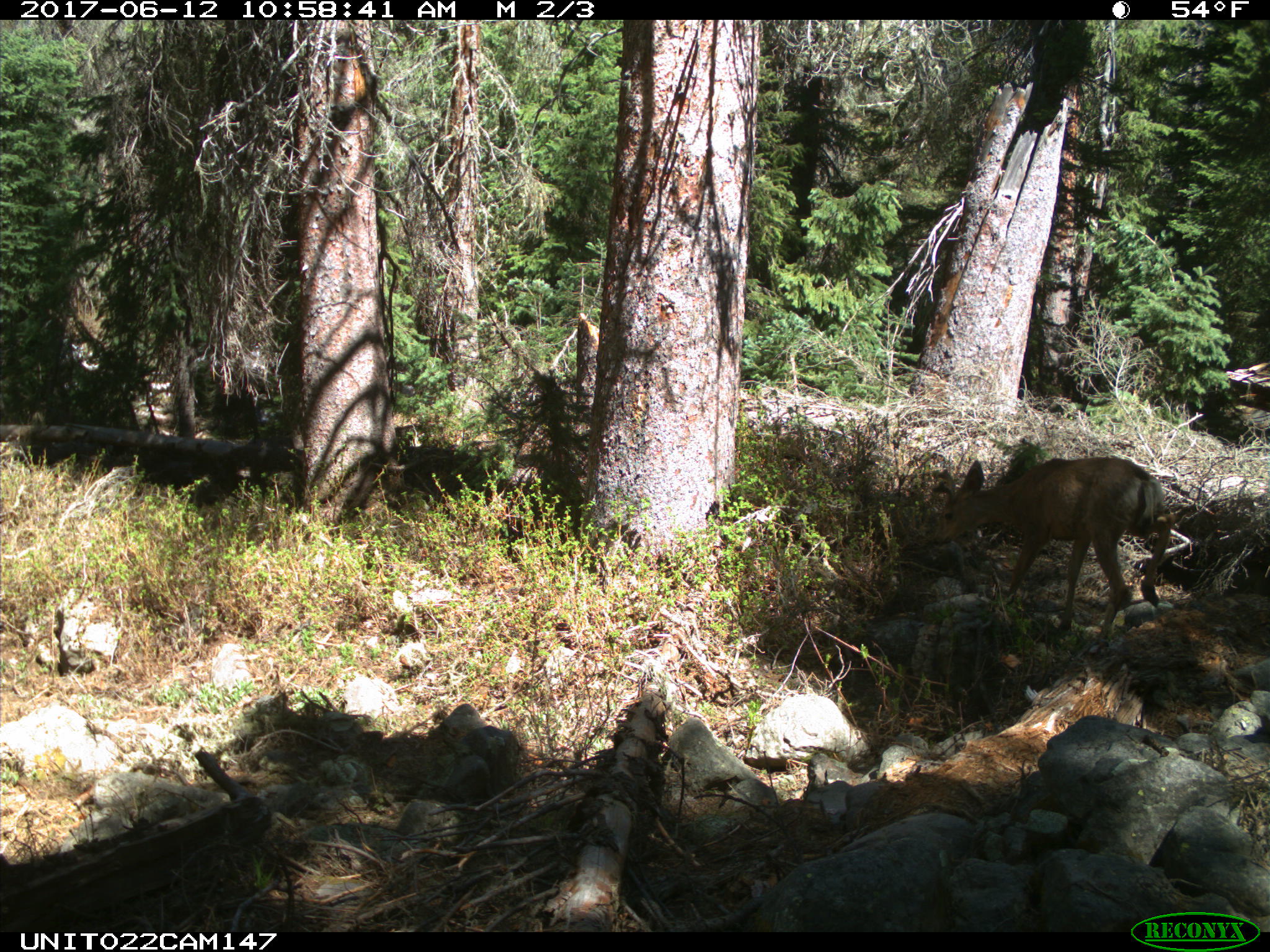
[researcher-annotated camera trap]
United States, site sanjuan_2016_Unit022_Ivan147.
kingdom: Animalia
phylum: Chordata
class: Mammalia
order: Artiodactyla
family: Cervidae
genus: Odocoileus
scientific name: Odocoileus hemionus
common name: mule deer